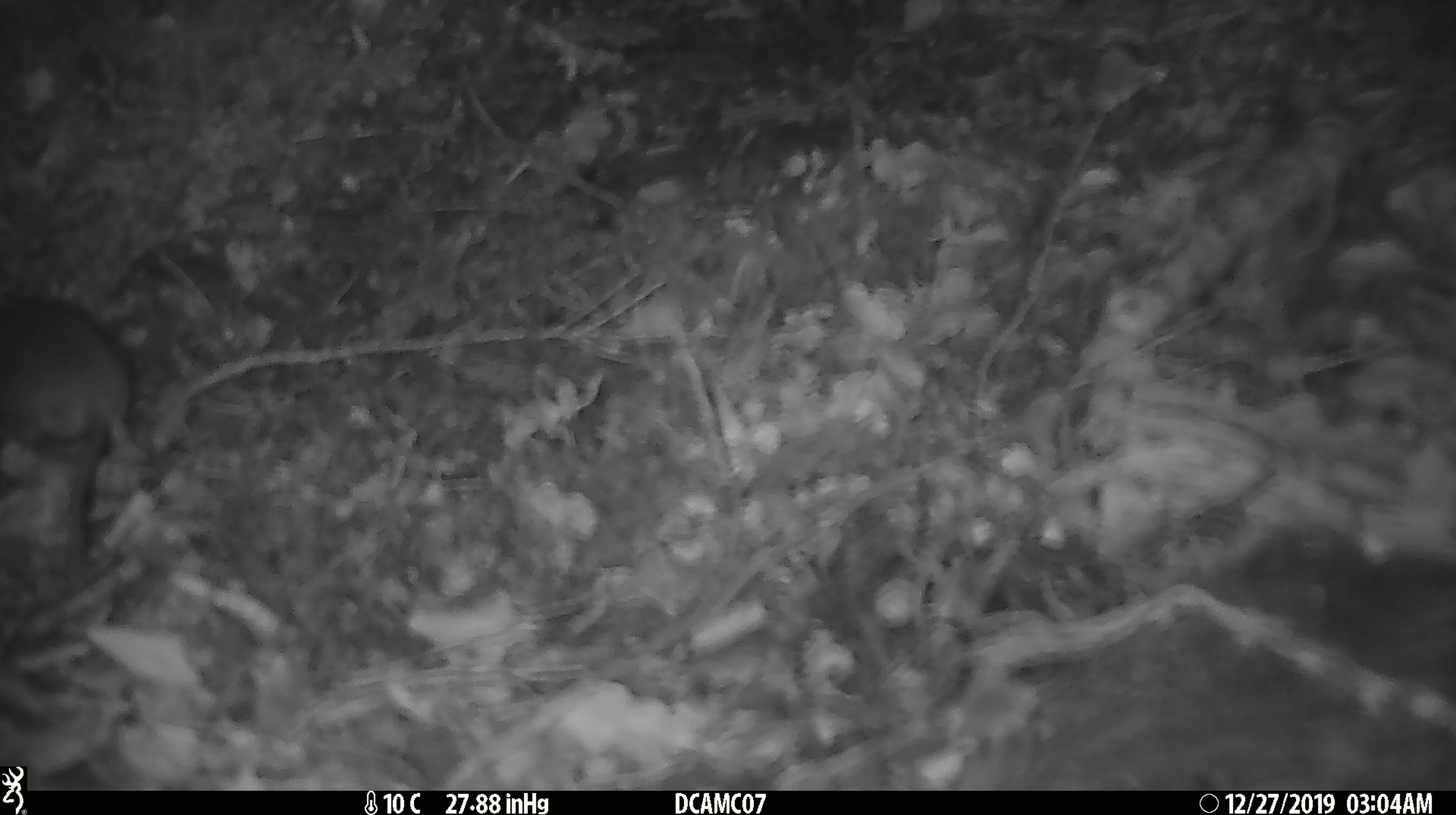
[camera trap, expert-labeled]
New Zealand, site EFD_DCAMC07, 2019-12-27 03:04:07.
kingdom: Animalia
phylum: Chordata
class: Mammalia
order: Rodentia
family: Muridae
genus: Mus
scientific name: Mus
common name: mouse